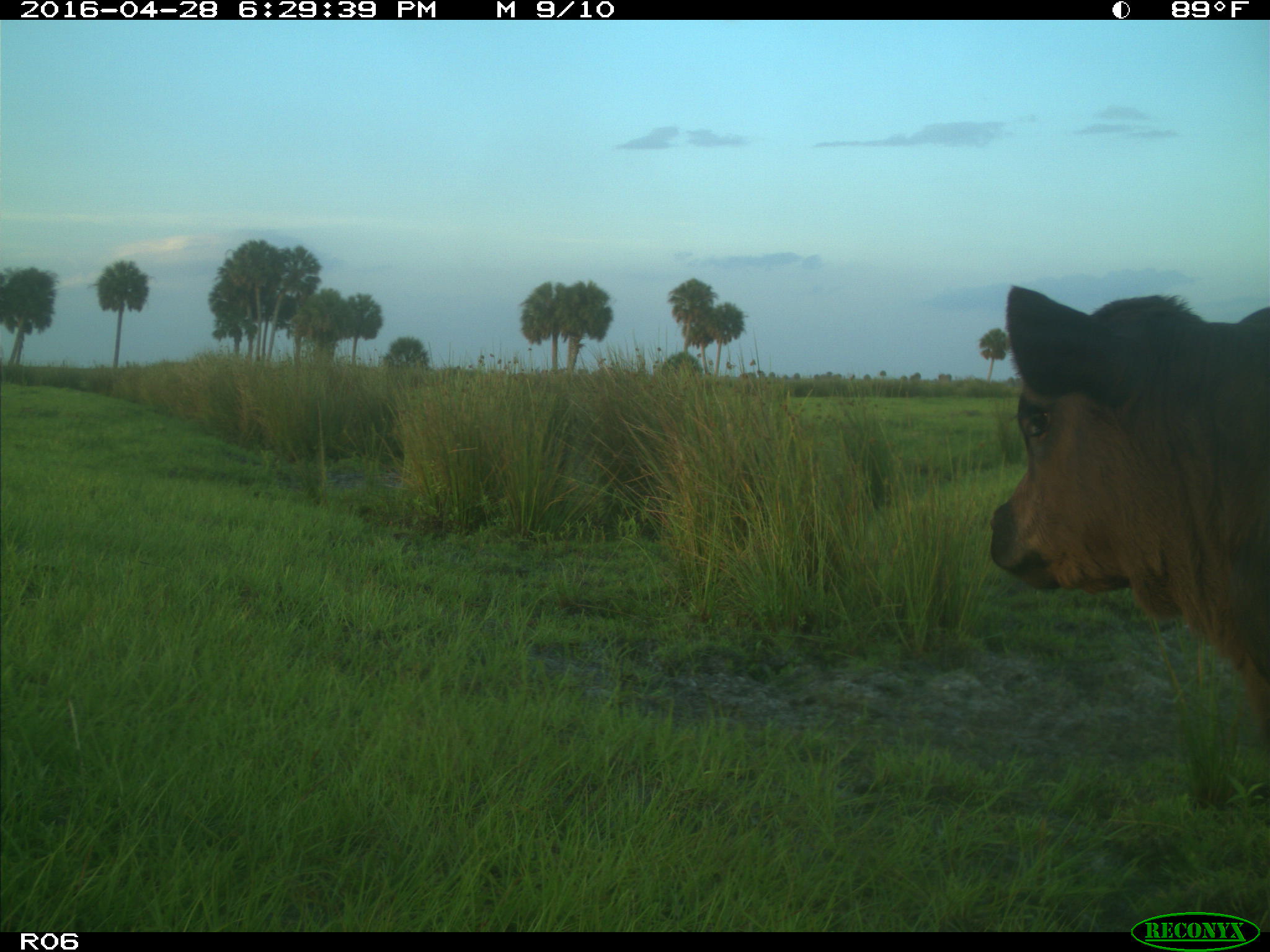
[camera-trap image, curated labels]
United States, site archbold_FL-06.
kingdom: Animalia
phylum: Chordata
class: Mammalia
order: Artiodactyla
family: Bovidae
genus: Bos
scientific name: Bos taurus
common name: domestic cow